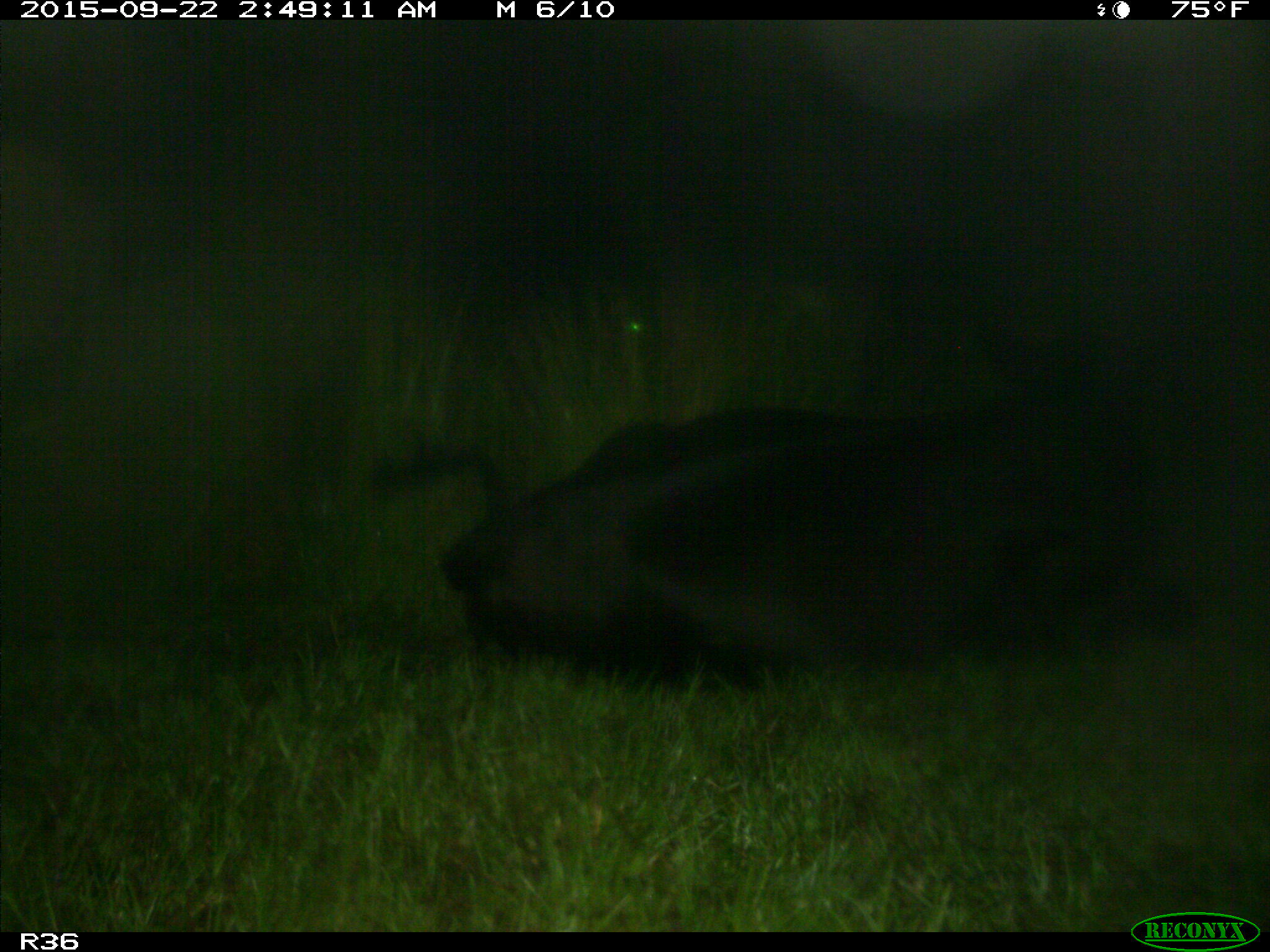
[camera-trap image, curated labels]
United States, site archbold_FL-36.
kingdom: Animalia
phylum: Chordata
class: Mammalia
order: Artiodactyla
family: Bovidae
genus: Bos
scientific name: Bos taurus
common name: domestic cow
Bos taurus (domestic cow).